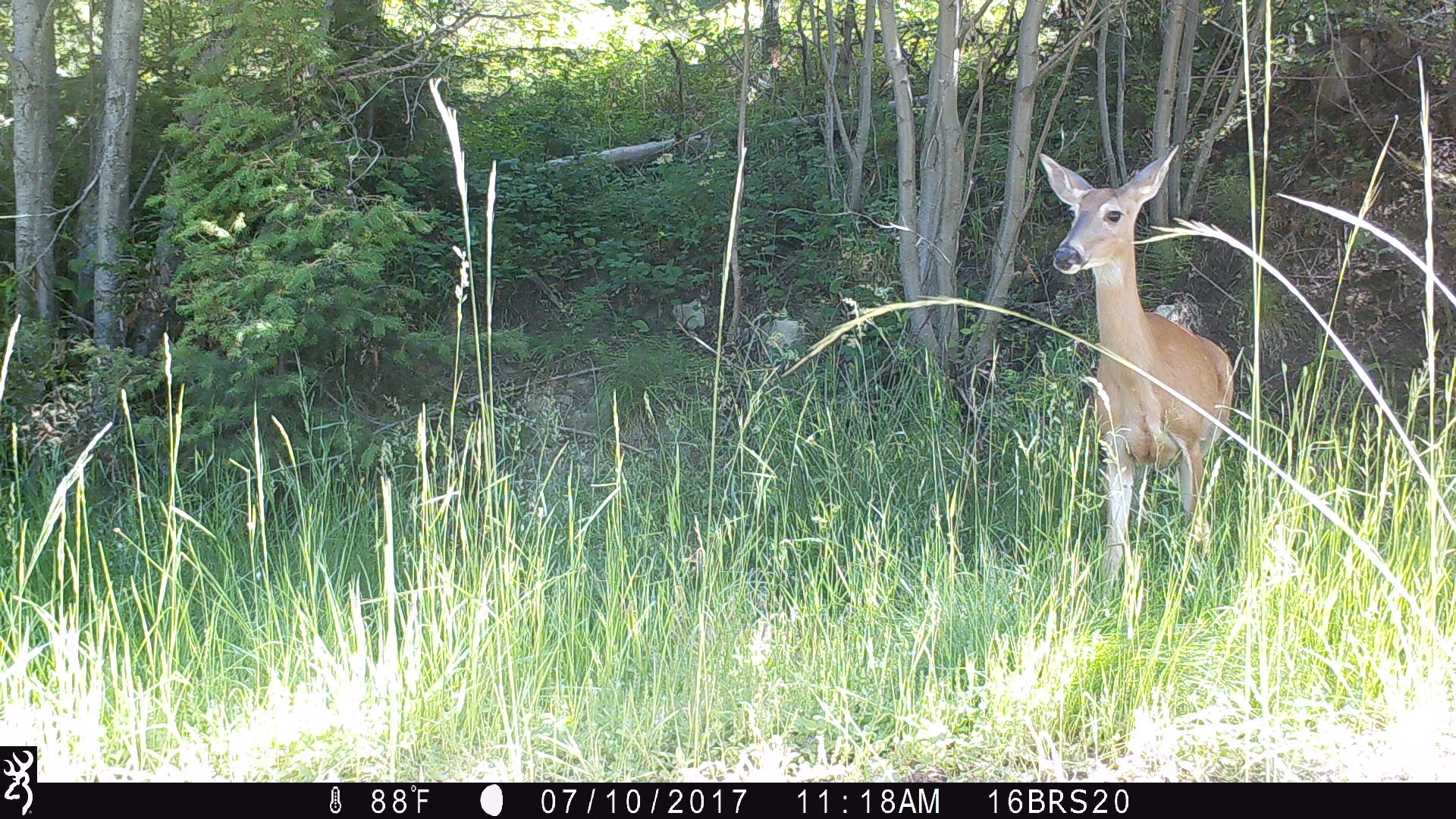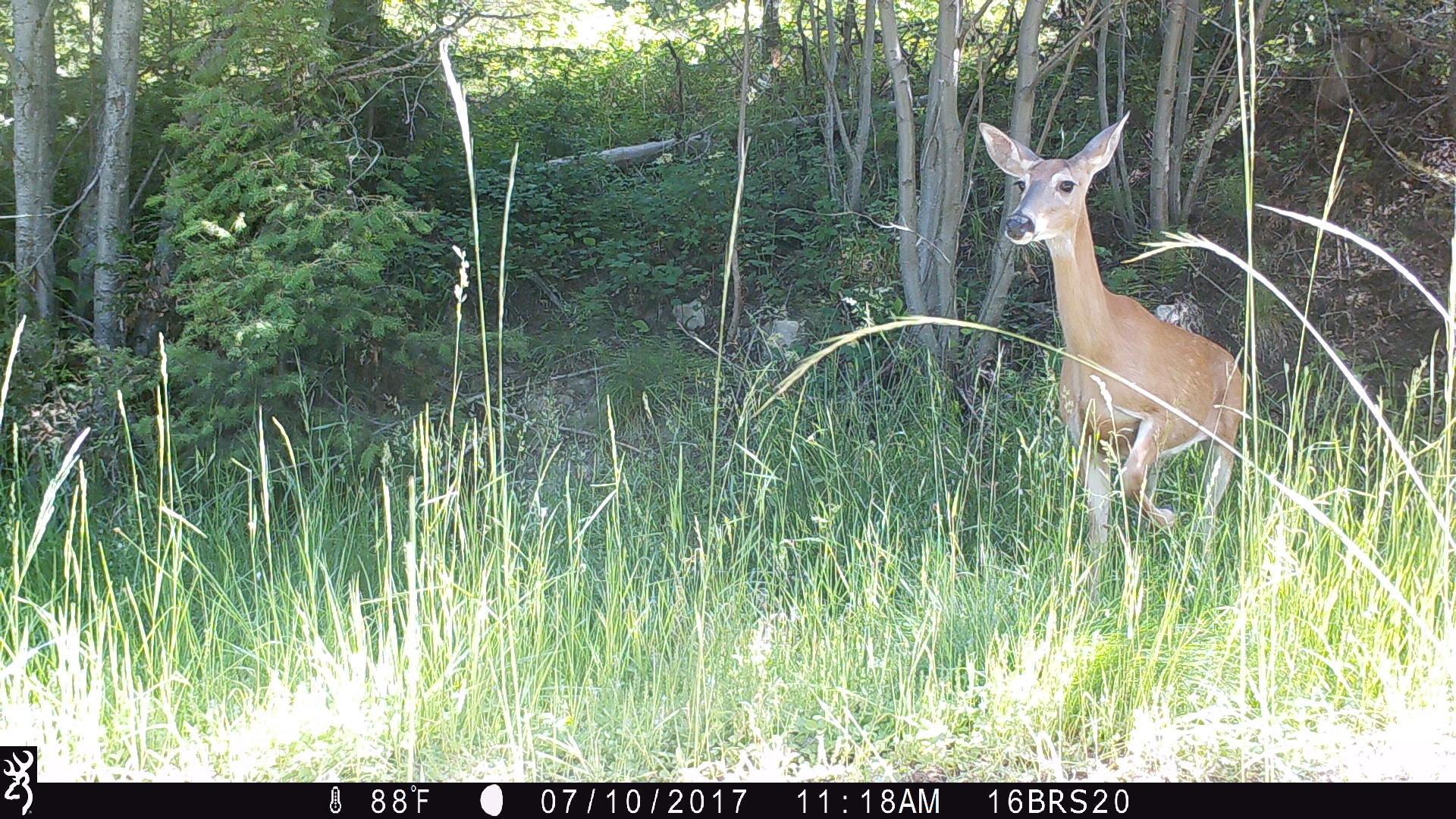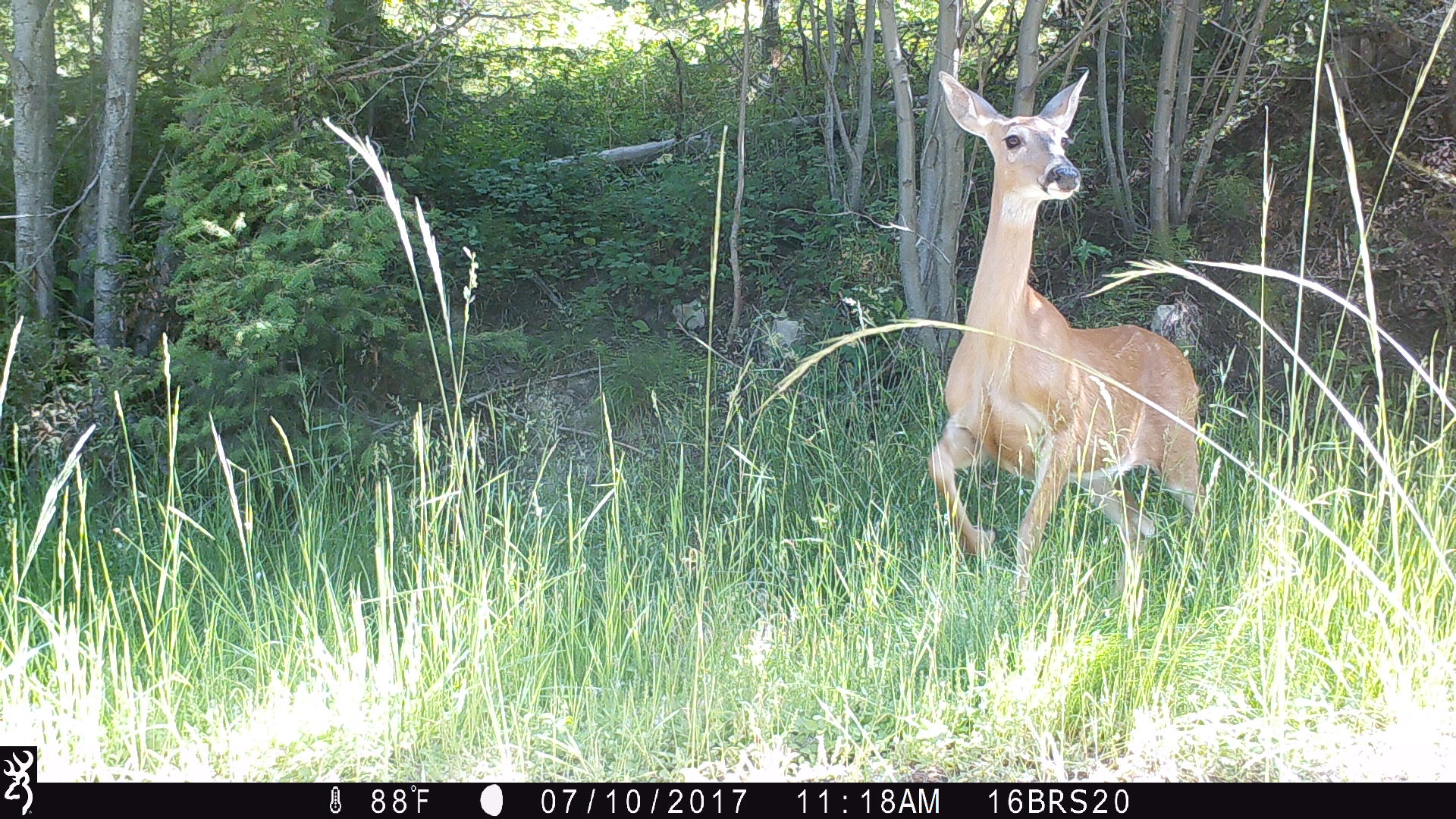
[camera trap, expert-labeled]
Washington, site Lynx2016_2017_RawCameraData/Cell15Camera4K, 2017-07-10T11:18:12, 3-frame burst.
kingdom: Animalia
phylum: Chordata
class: Mammalia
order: Artiodactyla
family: Cervidae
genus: Odocoileus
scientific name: Odocoileus virginianus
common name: white-tailed deer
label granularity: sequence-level